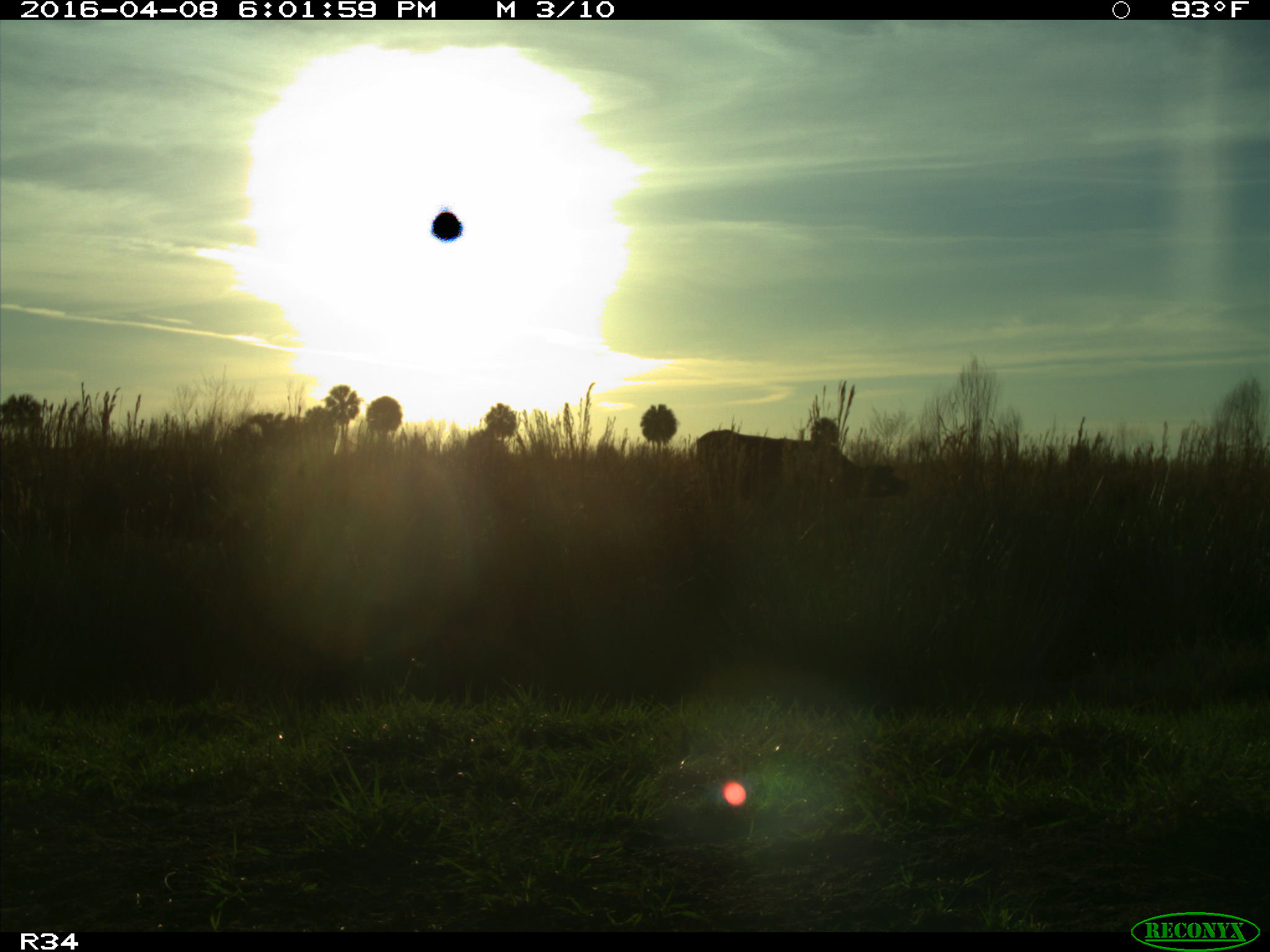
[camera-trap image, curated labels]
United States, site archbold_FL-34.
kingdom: Animalia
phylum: Chordata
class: Mammalia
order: Artiodactyla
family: Bovidae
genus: Bos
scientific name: Bos taurus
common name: domestic cow